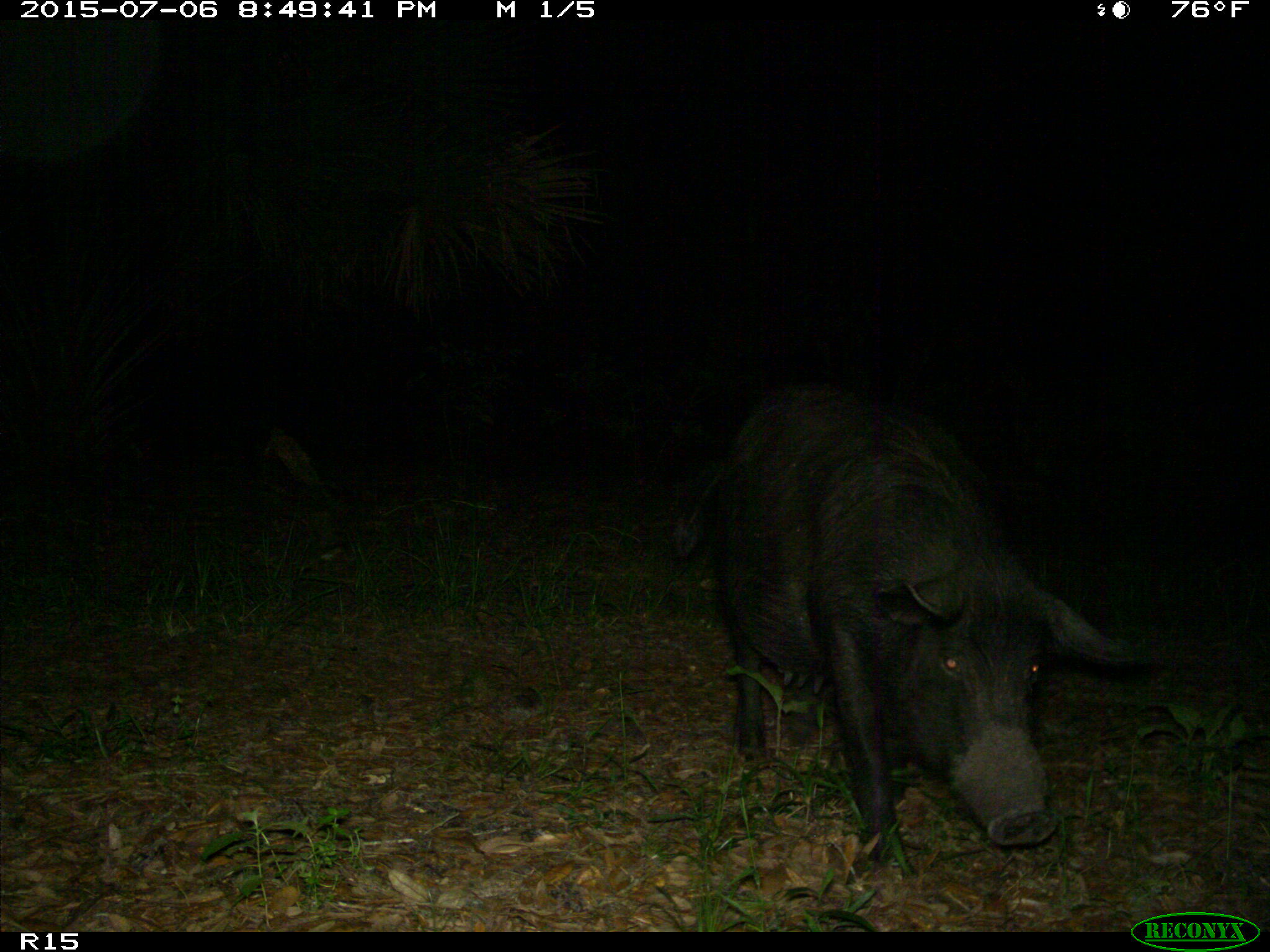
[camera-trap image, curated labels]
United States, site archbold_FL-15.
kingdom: Animalia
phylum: Chordata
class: Mammalia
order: Artiodactyla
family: Suidae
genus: Sus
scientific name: Sus scrofa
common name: wild boar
Sus scrofa (wild boar).